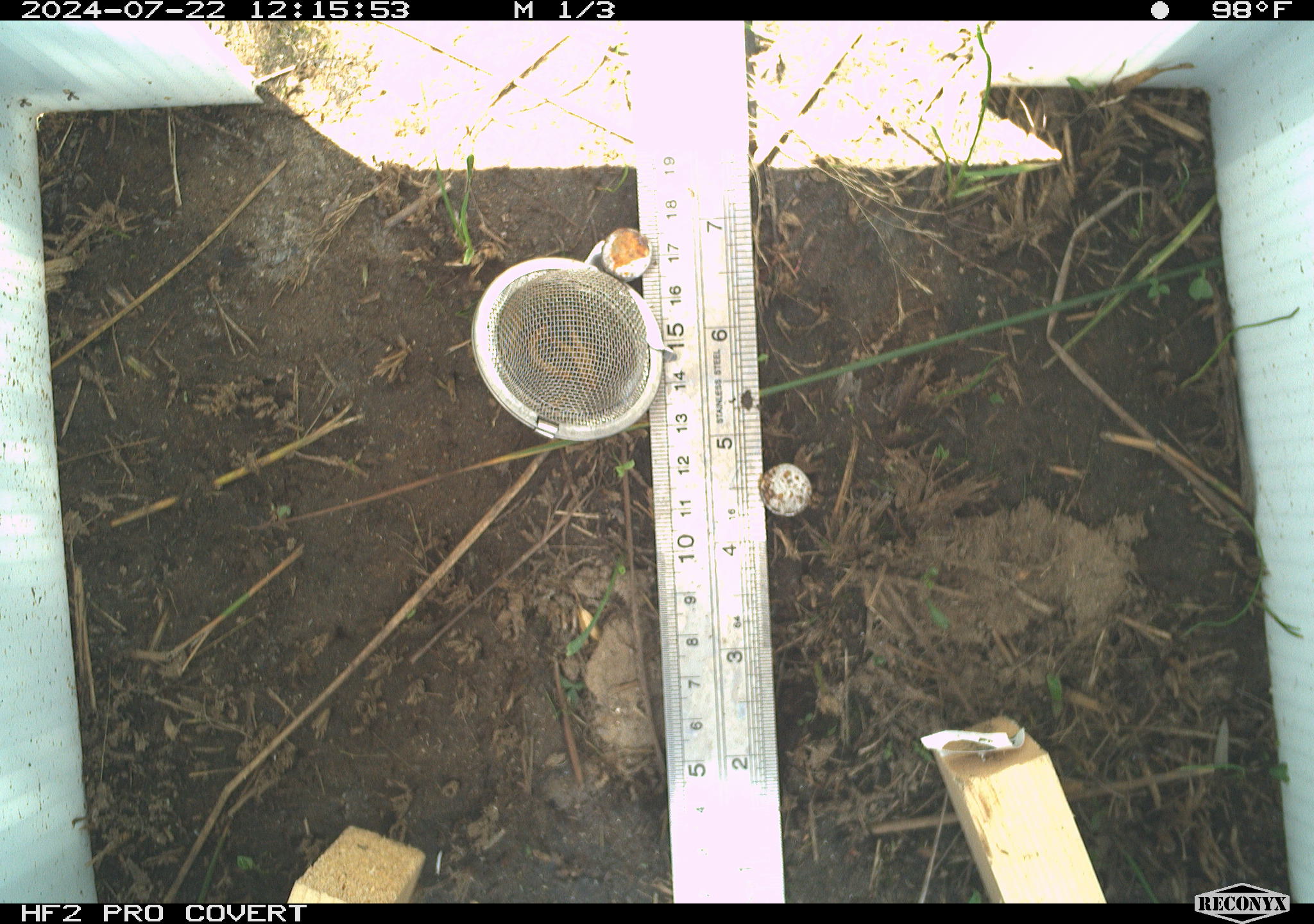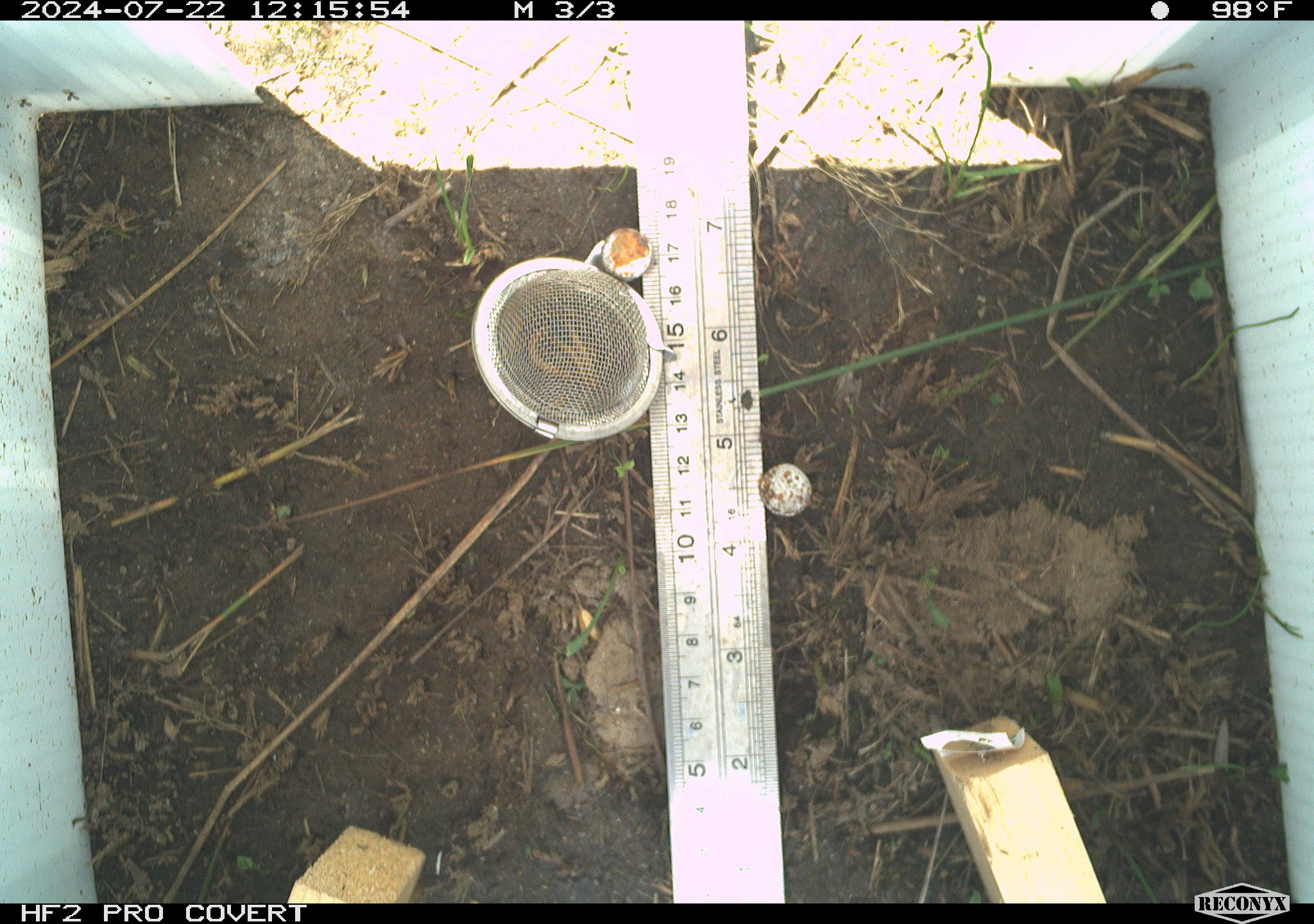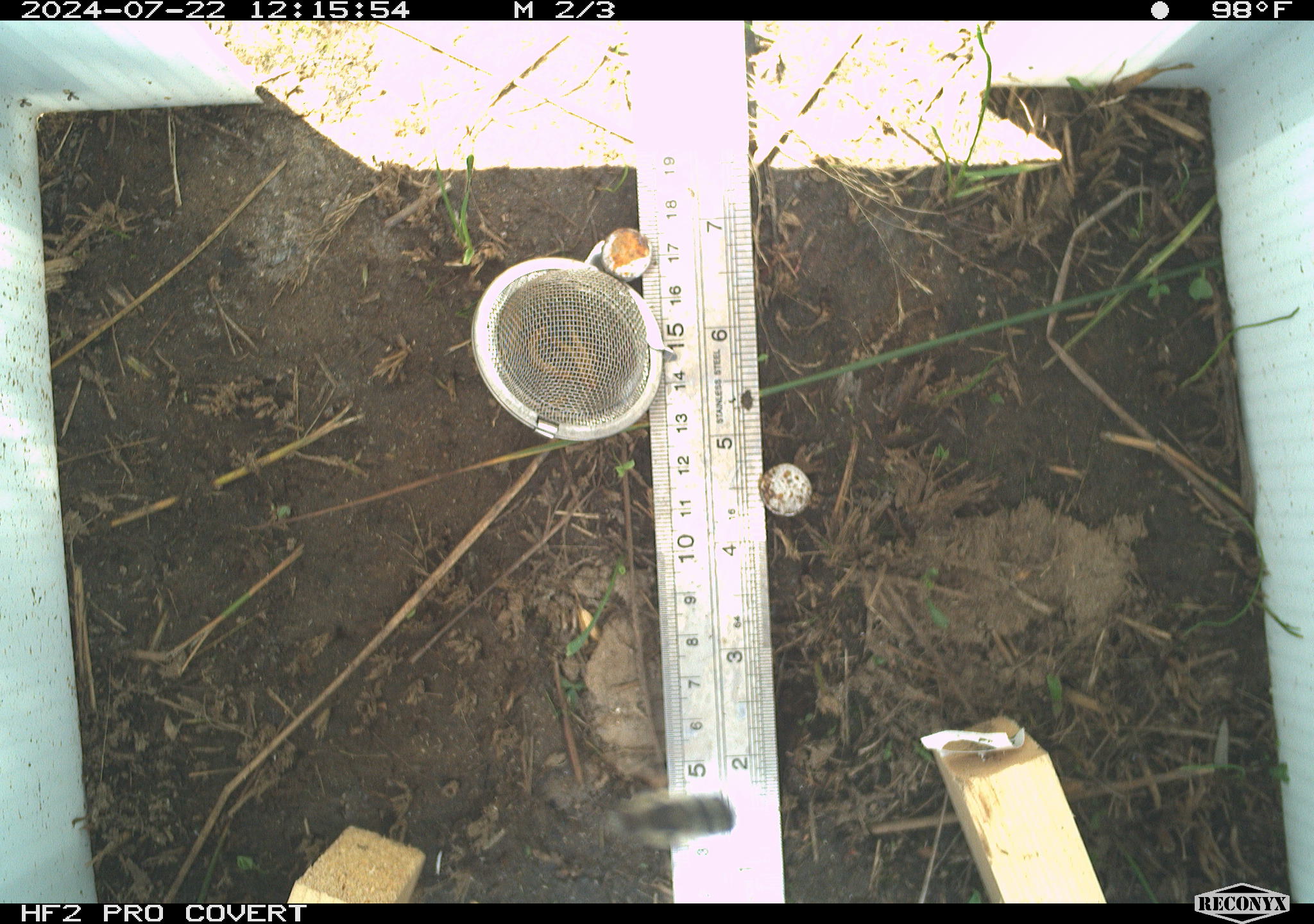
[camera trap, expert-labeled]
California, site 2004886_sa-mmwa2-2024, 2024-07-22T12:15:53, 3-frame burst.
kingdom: Animalia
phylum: Arthropoda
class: Insecta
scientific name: Insecta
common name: insect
Insect (Insecta).